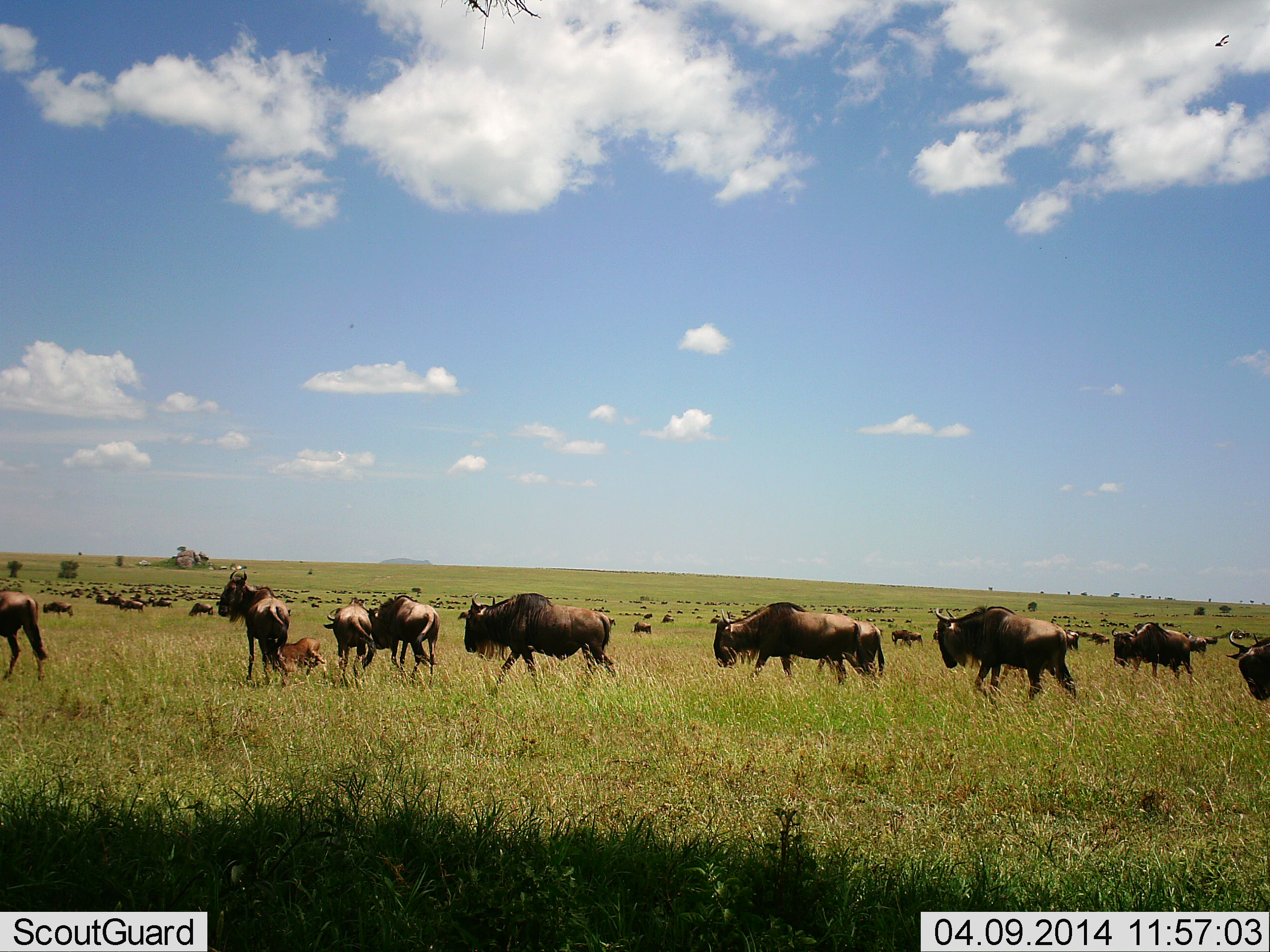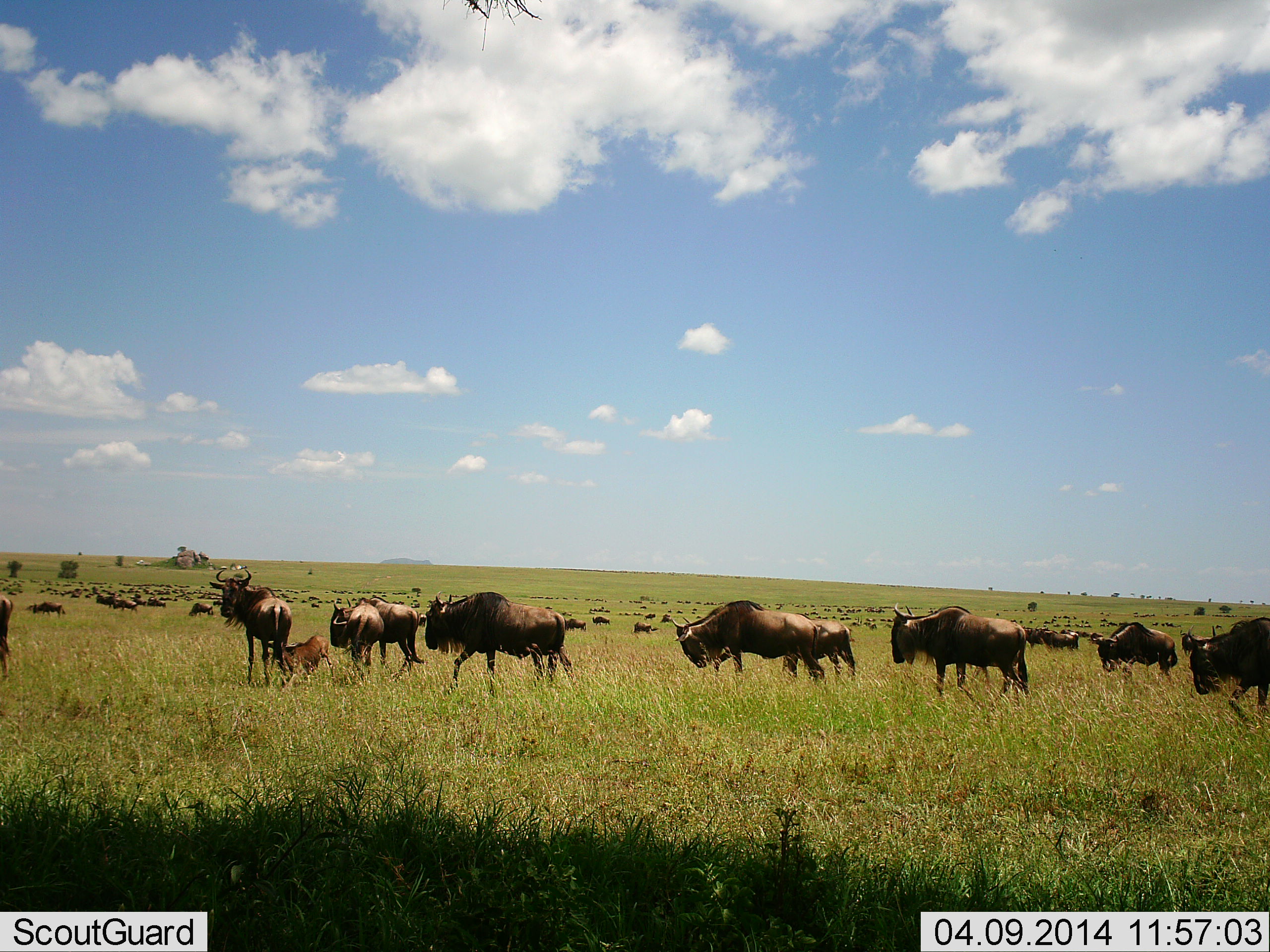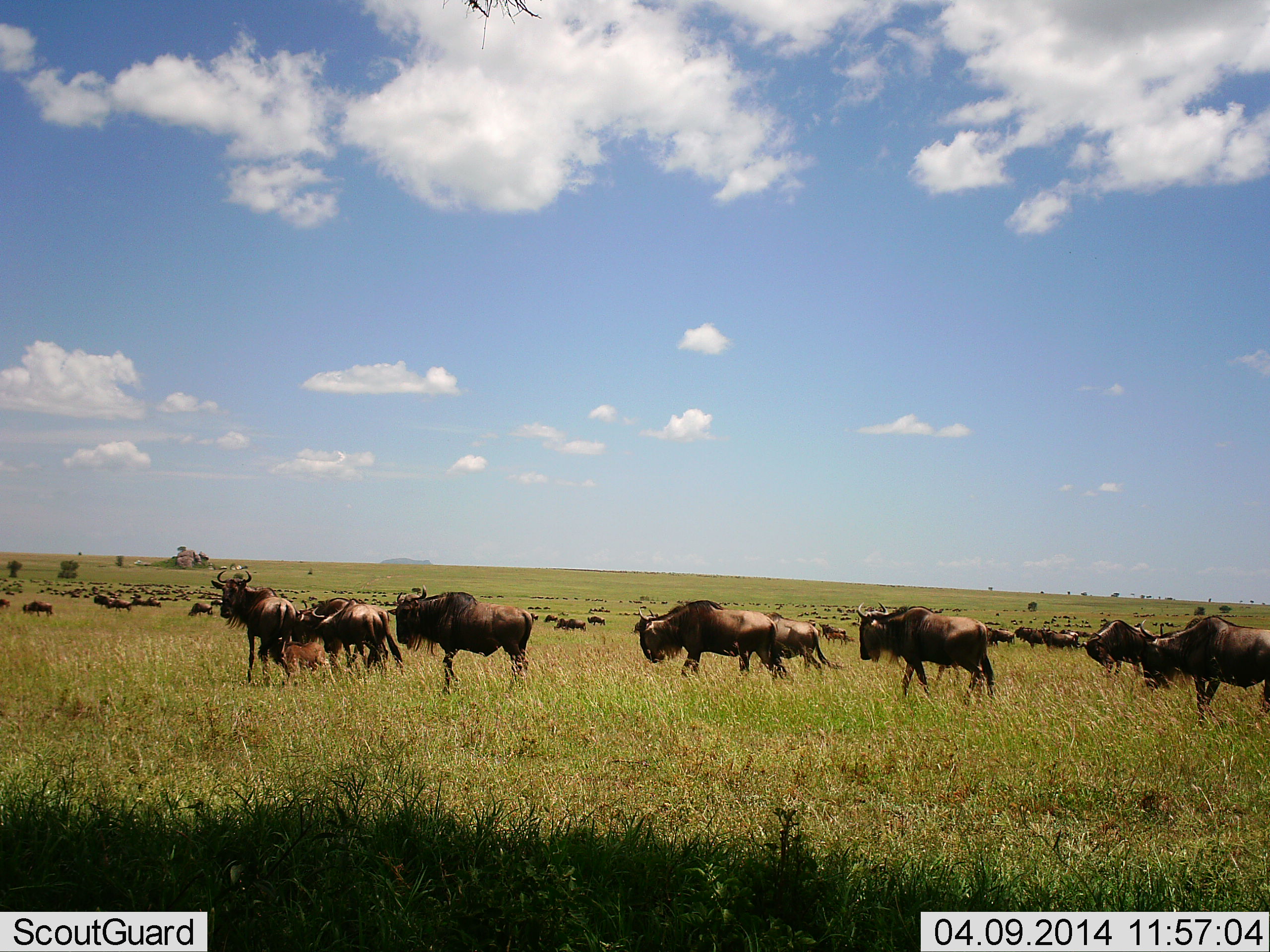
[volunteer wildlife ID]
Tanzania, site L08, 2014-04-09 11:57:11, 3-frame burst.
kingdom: Animalia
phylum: Chordata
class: Mammalia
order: Artiodactyla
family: Bovidae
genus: Connochaetes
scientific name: Connochaetes taurinus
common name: blue wildebeest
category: wildebeest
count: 51+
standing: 50%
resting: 50%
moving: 90%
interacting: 10%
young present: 90%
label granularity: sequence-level